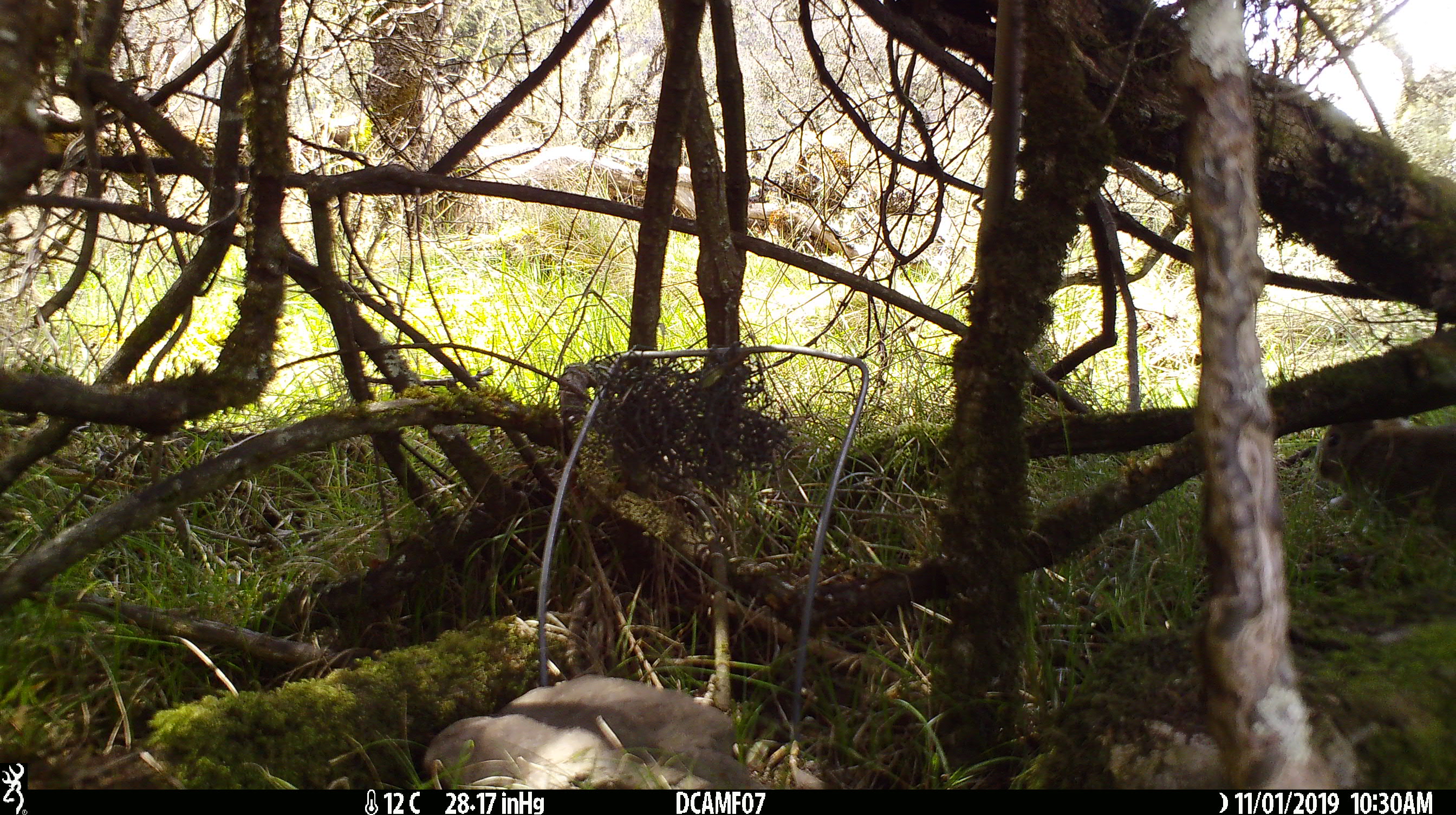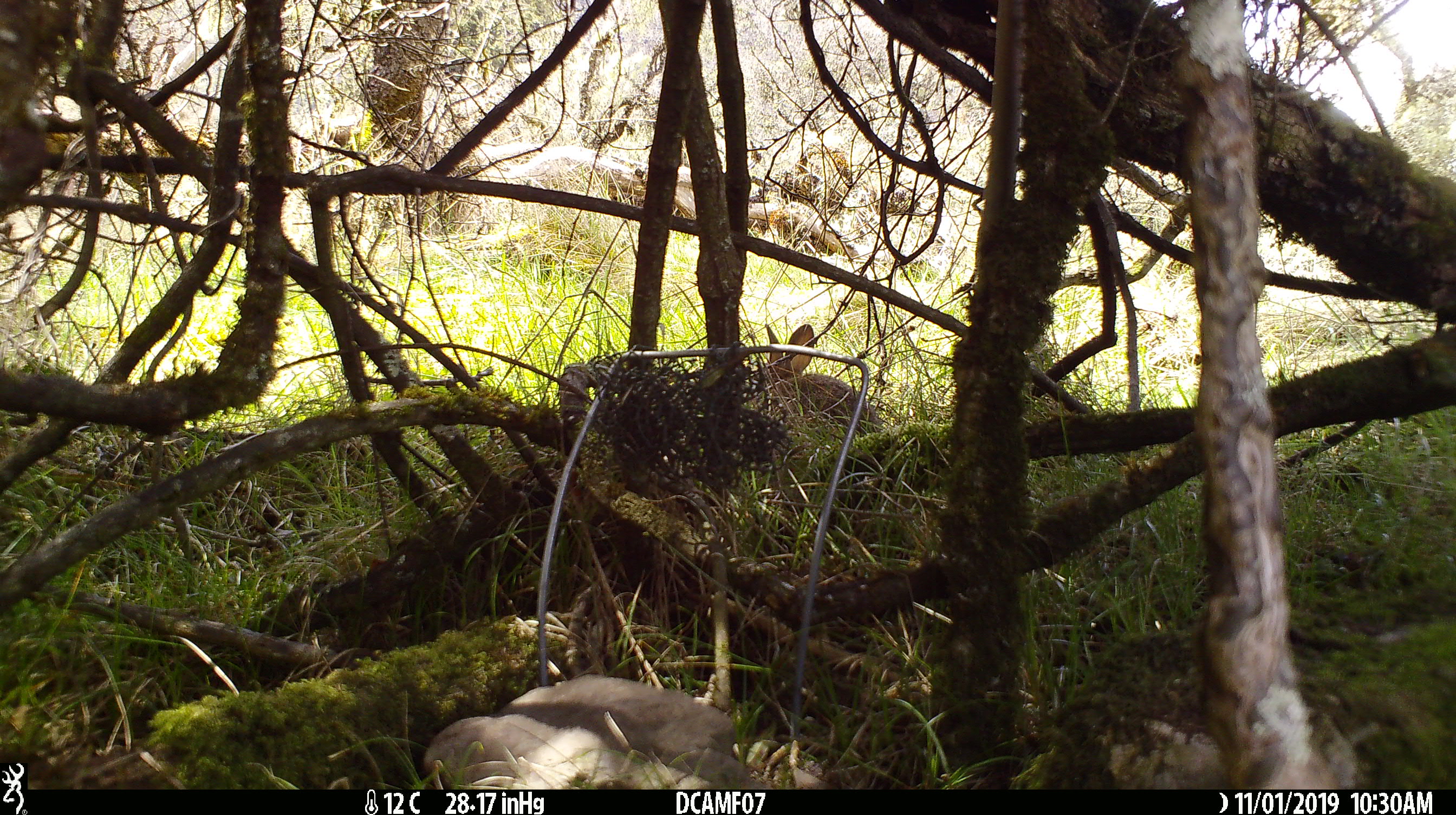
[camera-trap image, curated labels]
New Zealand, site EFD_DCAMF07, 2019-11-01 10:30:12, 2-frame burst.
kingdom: Animalia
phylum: Chordata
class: Mammalia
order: Lagomorpha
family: Leporidae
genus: Oryctolagus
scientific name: Oryctolagus cuniculus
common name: european rabbit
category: rabbit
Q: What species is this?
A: Rabbit (european rabbit) (Oryctolagus cuniculus).